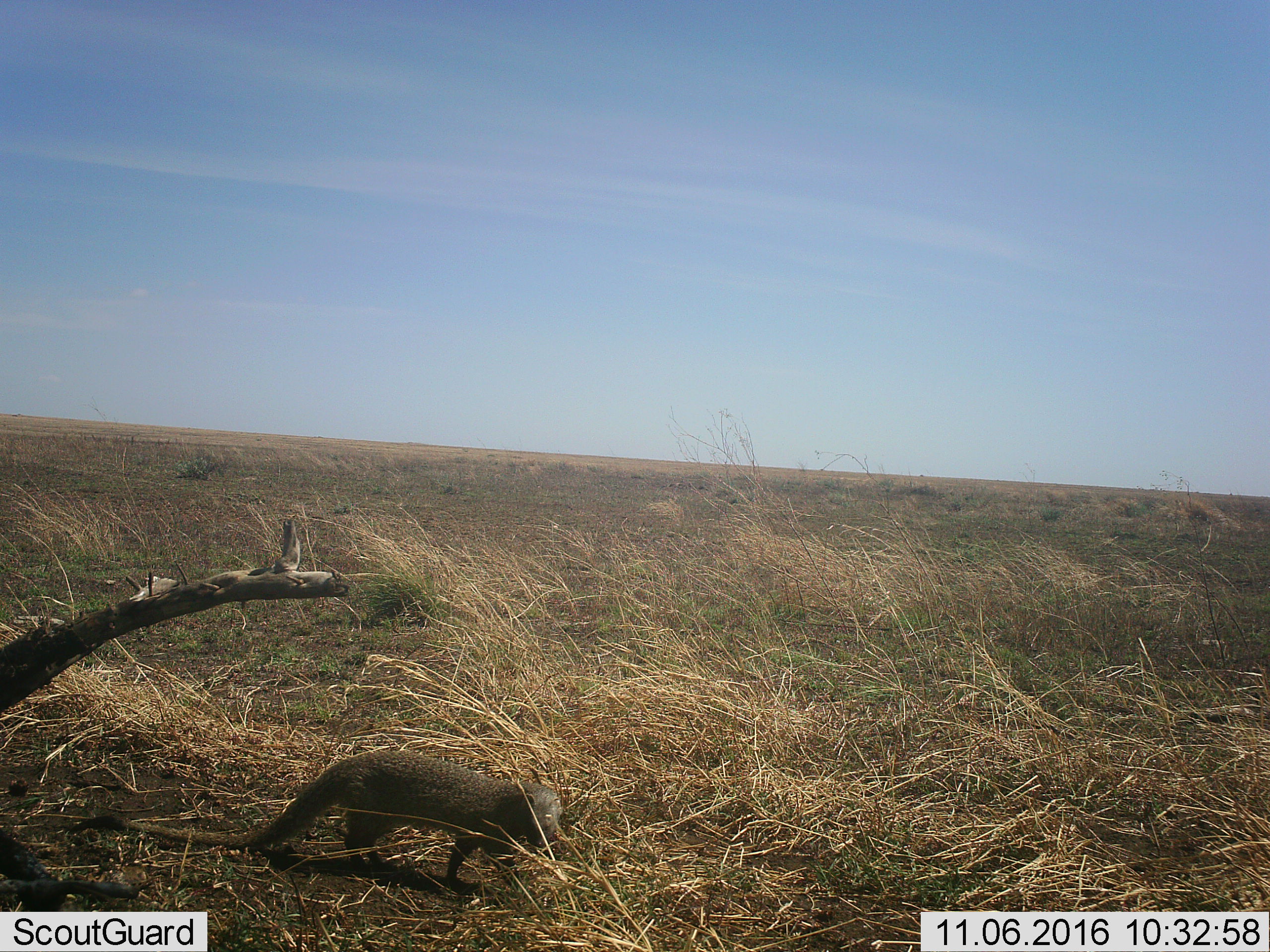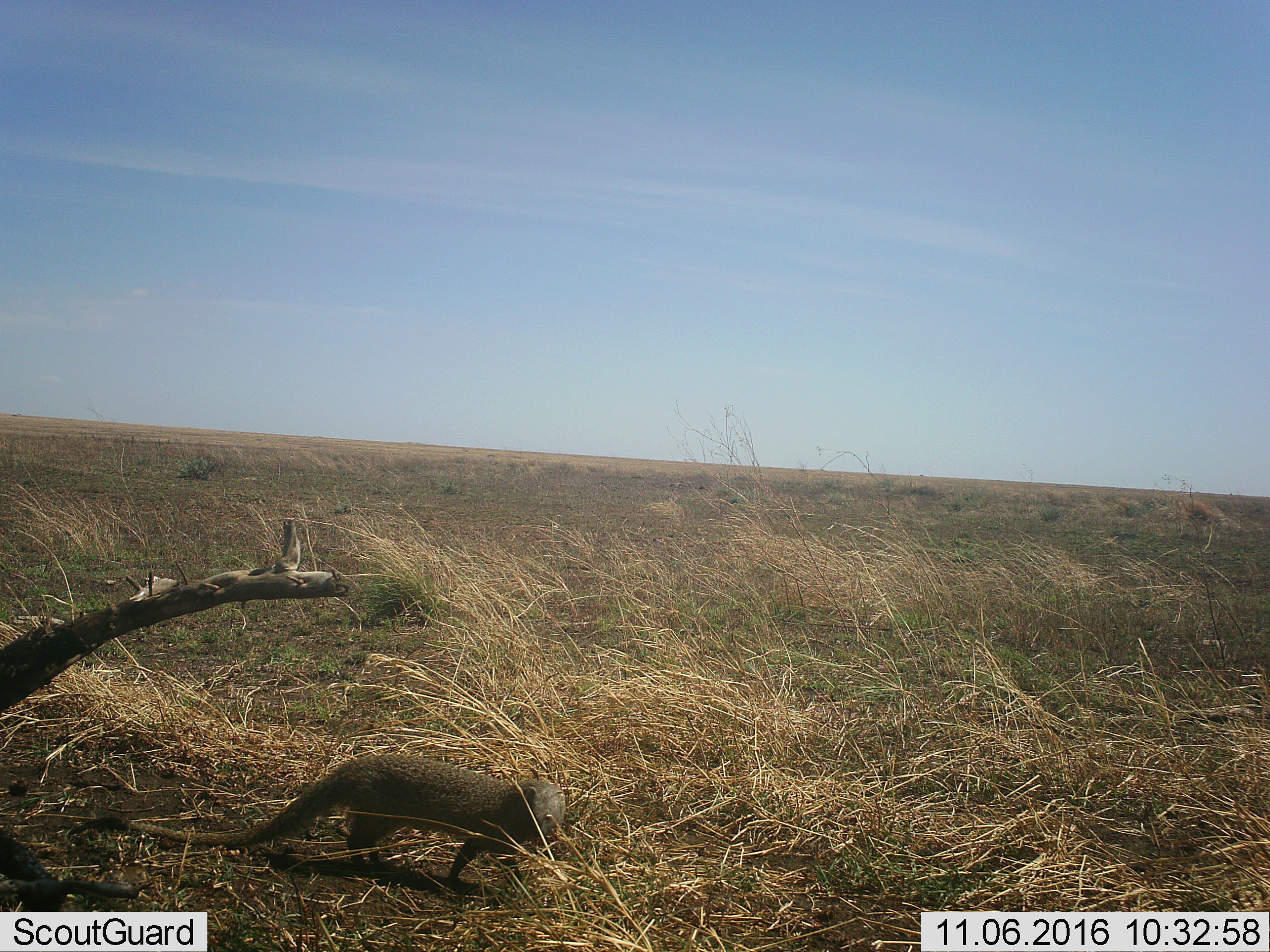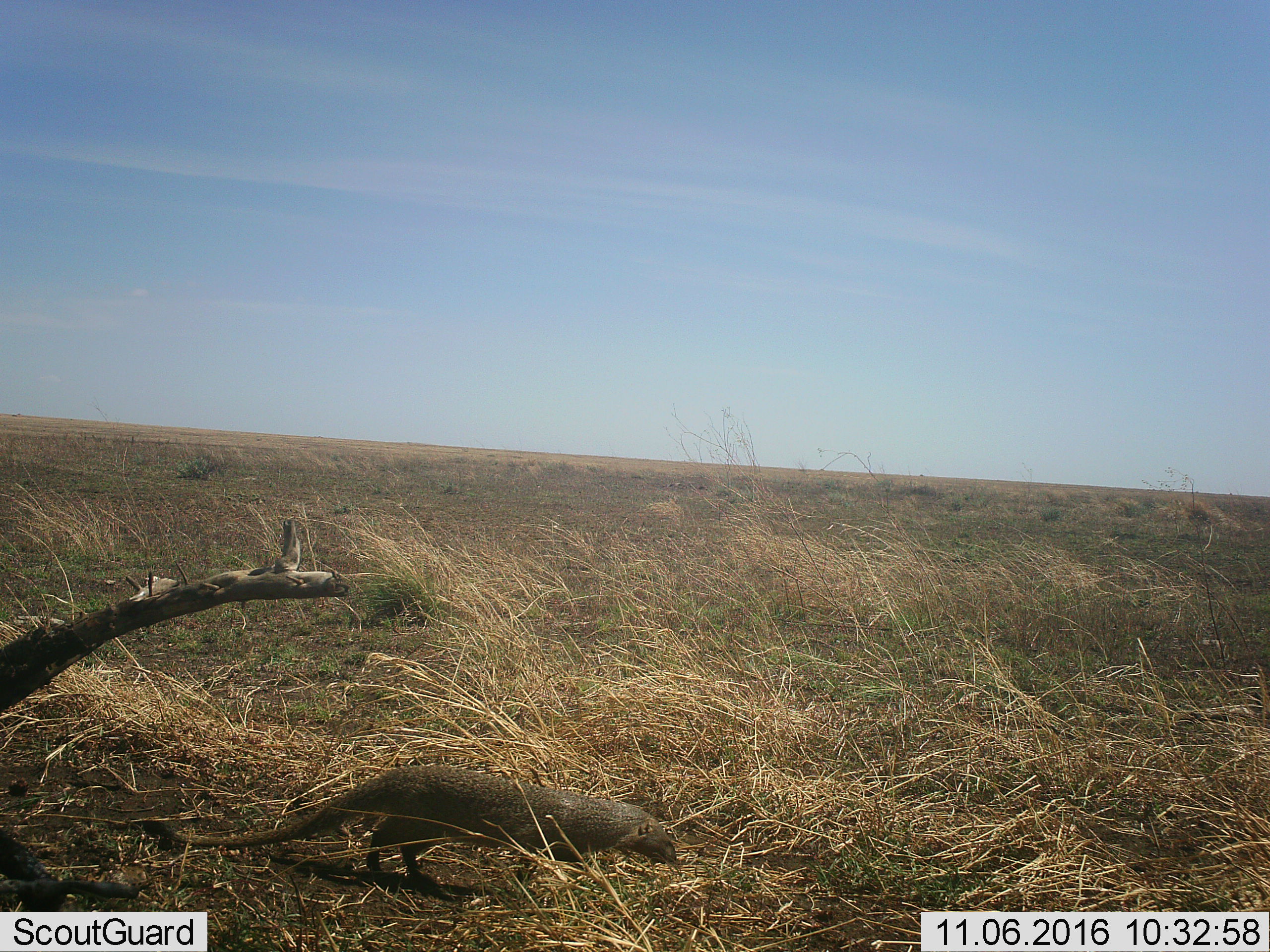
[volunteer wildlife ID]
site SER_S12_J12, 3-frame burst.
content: unidentified animal